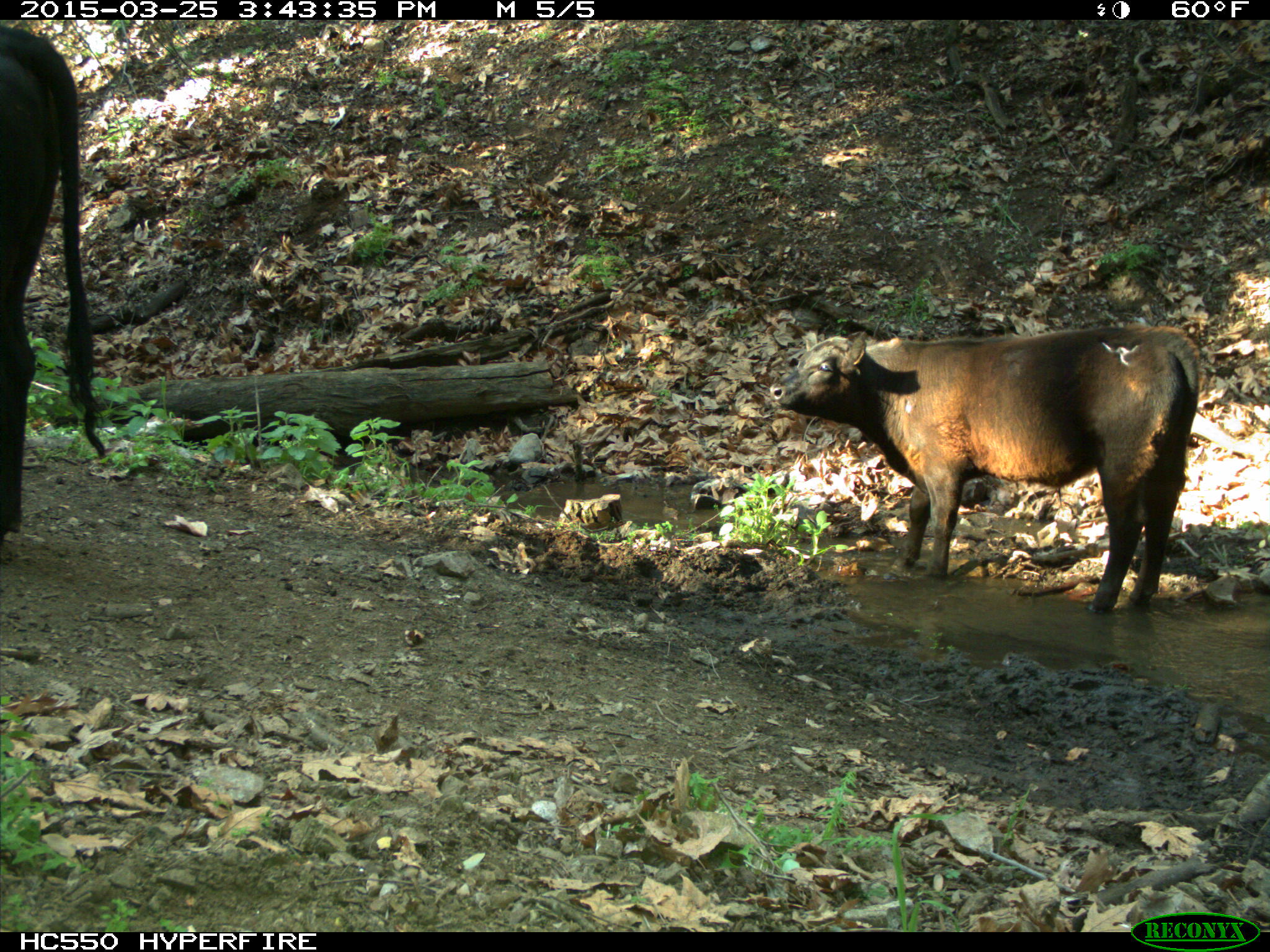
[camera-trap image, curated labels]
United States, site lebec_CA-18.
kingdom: Animalia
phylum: Chordata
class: Mammalia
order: Artiodactyla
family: Bovidae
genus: Bos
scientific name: Bos taurus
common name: domestic cow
Bos taurus (domestic cow).